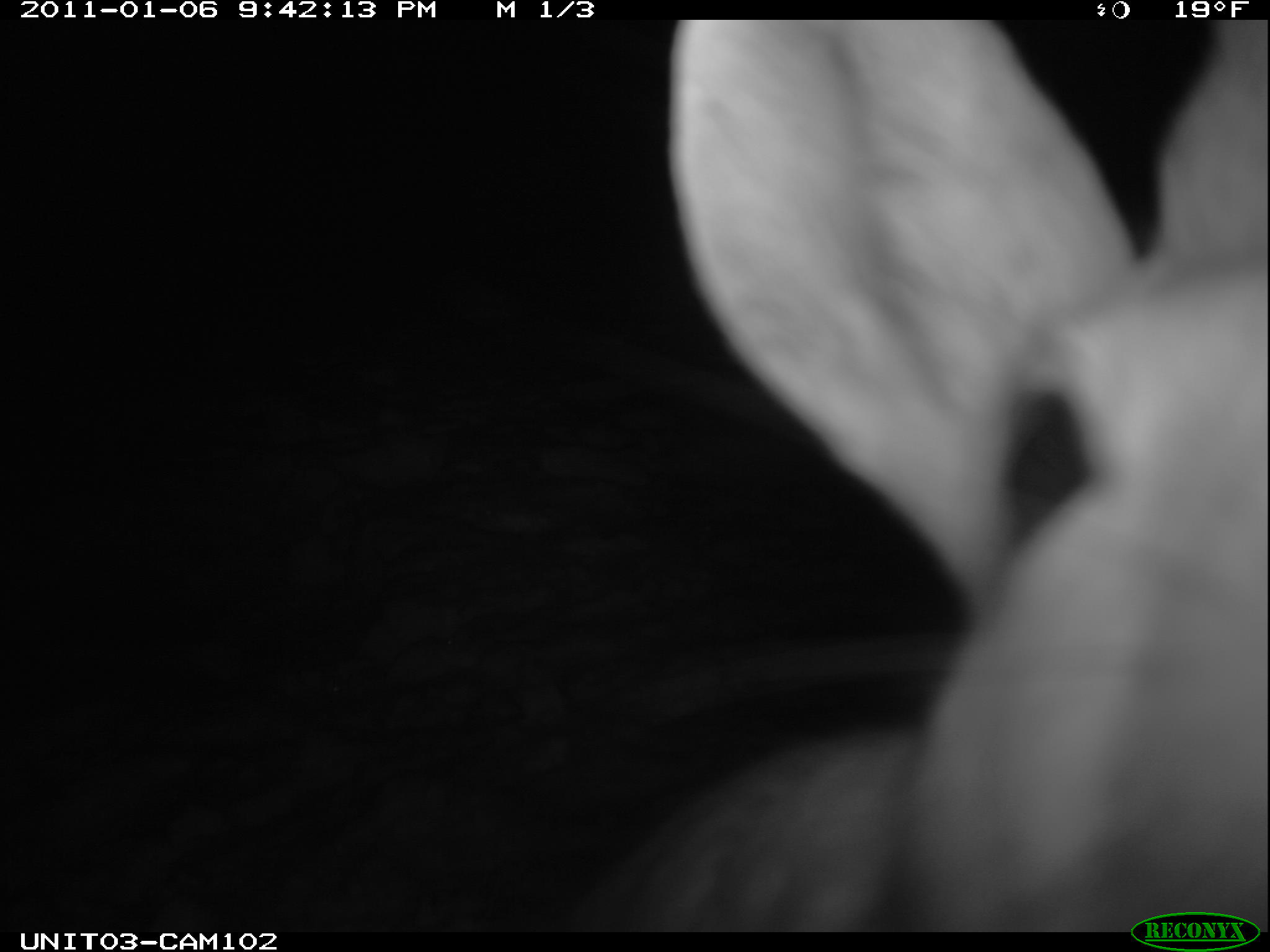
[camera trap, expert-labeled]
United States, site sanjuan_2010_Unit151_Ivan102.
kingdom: Animalia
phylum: Chordata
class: Mammalia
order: Lagomorpha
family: Leporidae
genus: Lepus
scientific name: Lepus americanus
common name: snowshoe hare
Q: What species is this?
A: Lepus americanus (snowshoe hare).